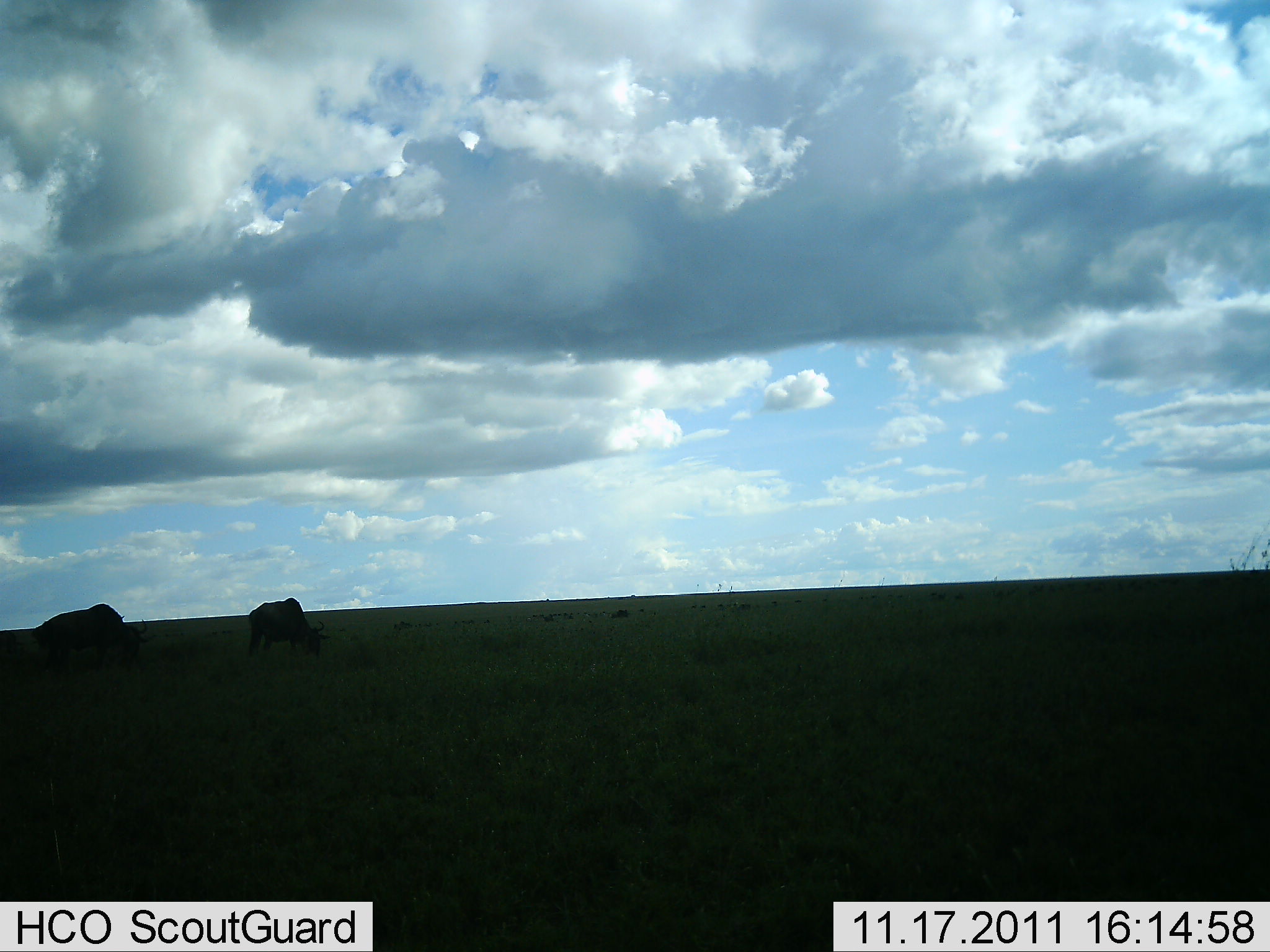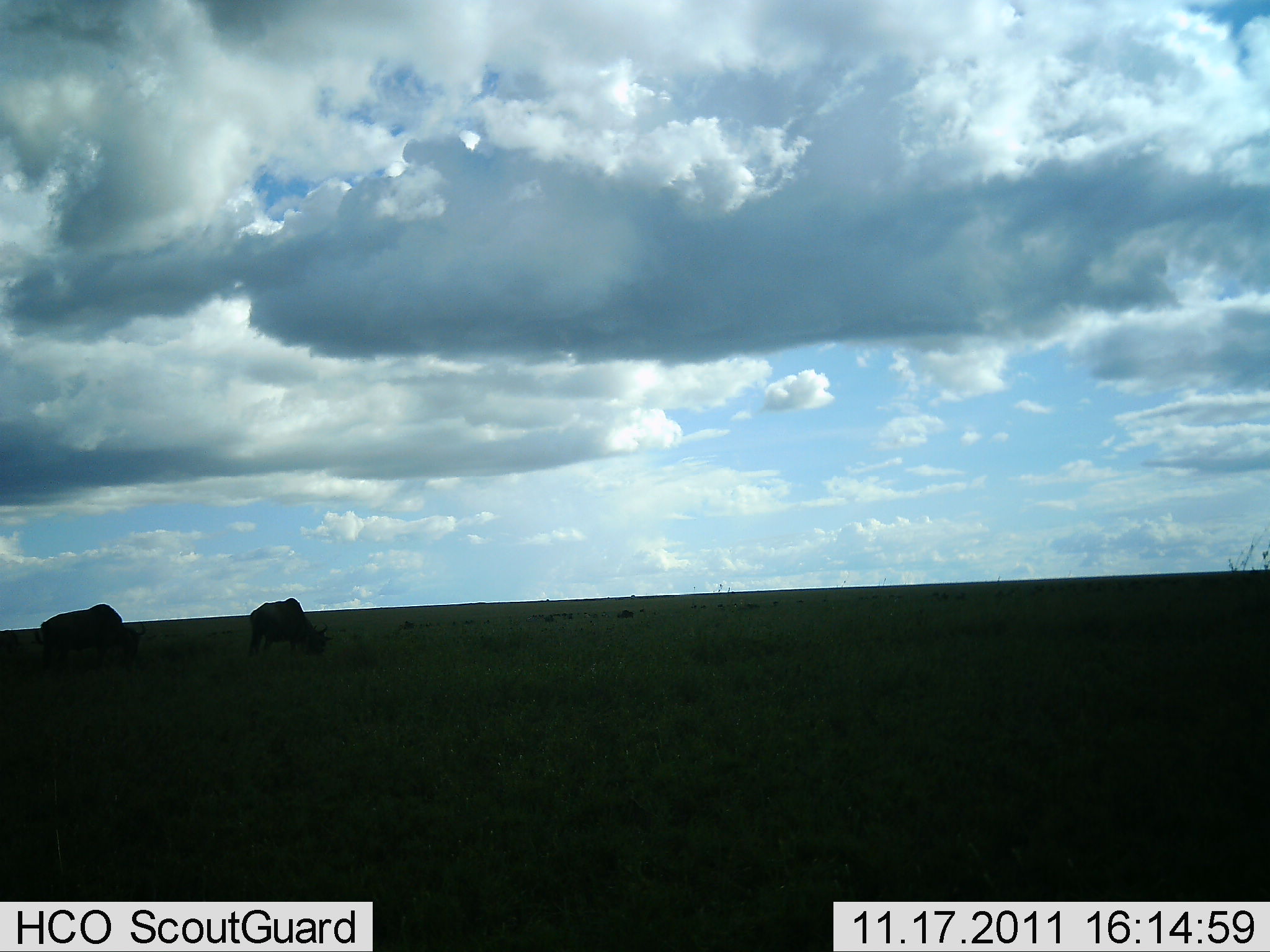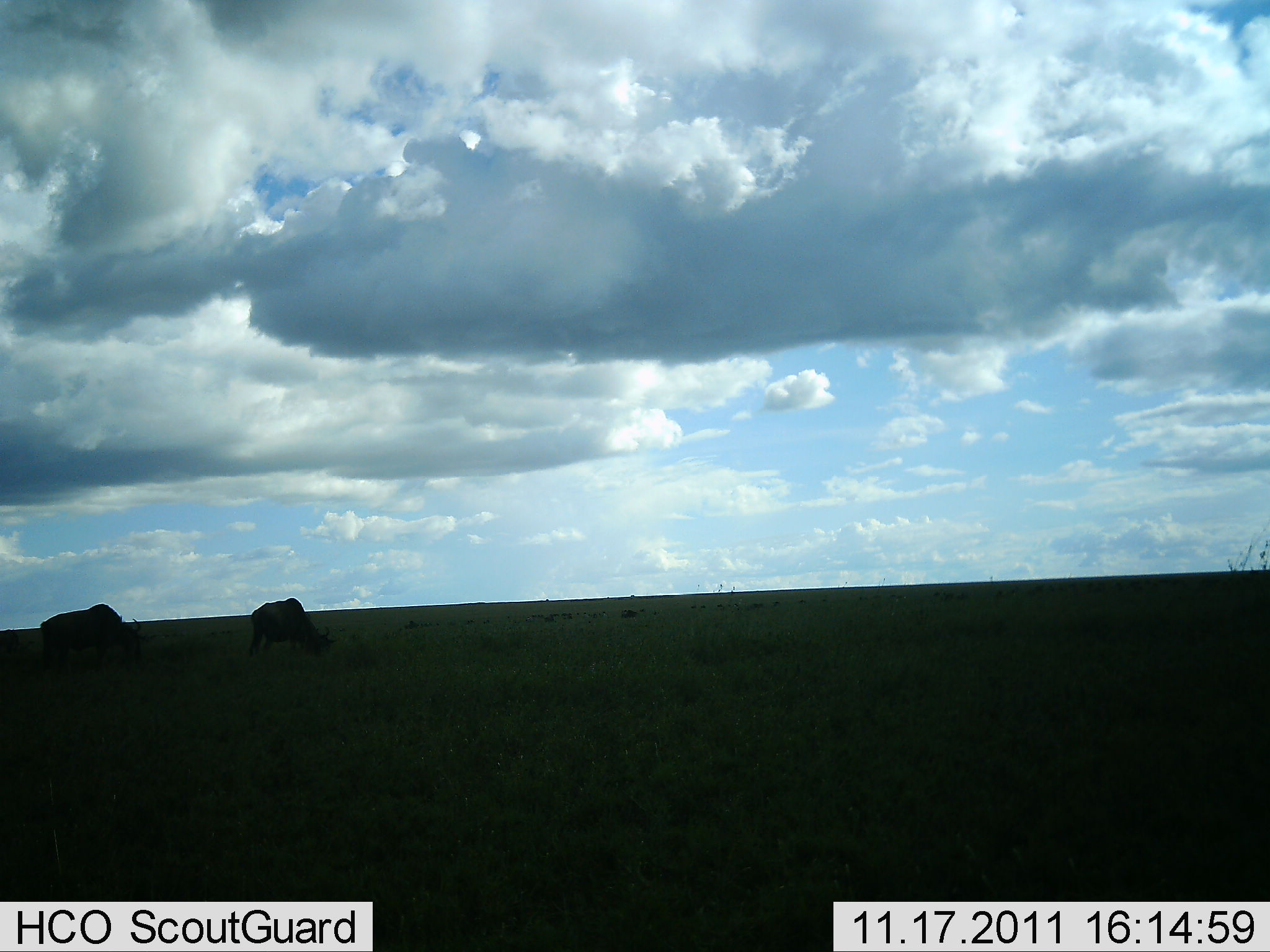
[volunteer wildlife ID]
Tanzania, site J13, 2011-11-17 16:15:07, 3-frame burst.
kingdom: Animalia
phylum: Chordata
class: Mammalia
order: Artiodactyla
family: Bovidae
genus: Connochaetes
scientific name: Connochaetes taurinus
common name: blue wildebeest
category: wildebeest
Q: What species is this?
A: Wildebeest (blue wildebeest) (Connochaetes taurinus).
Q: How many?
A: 2.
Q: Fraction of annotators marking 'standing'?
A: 40%.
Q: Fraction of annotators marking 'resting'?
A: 0%.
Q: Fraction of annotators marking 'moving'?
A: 0%.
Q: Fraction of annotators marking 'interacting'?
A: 0%.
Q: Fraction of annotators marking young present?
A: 0%.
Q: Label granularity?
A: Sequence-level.